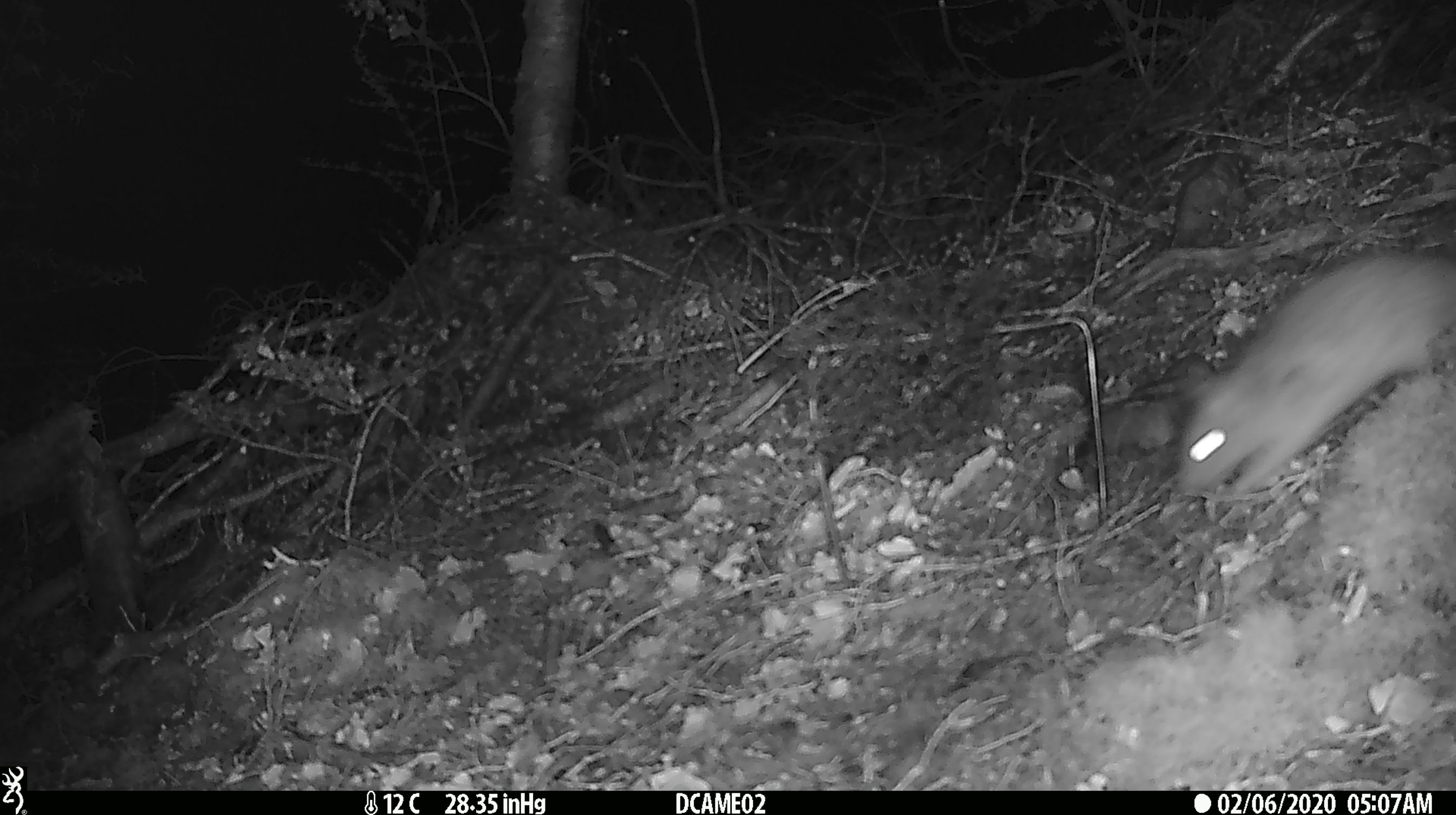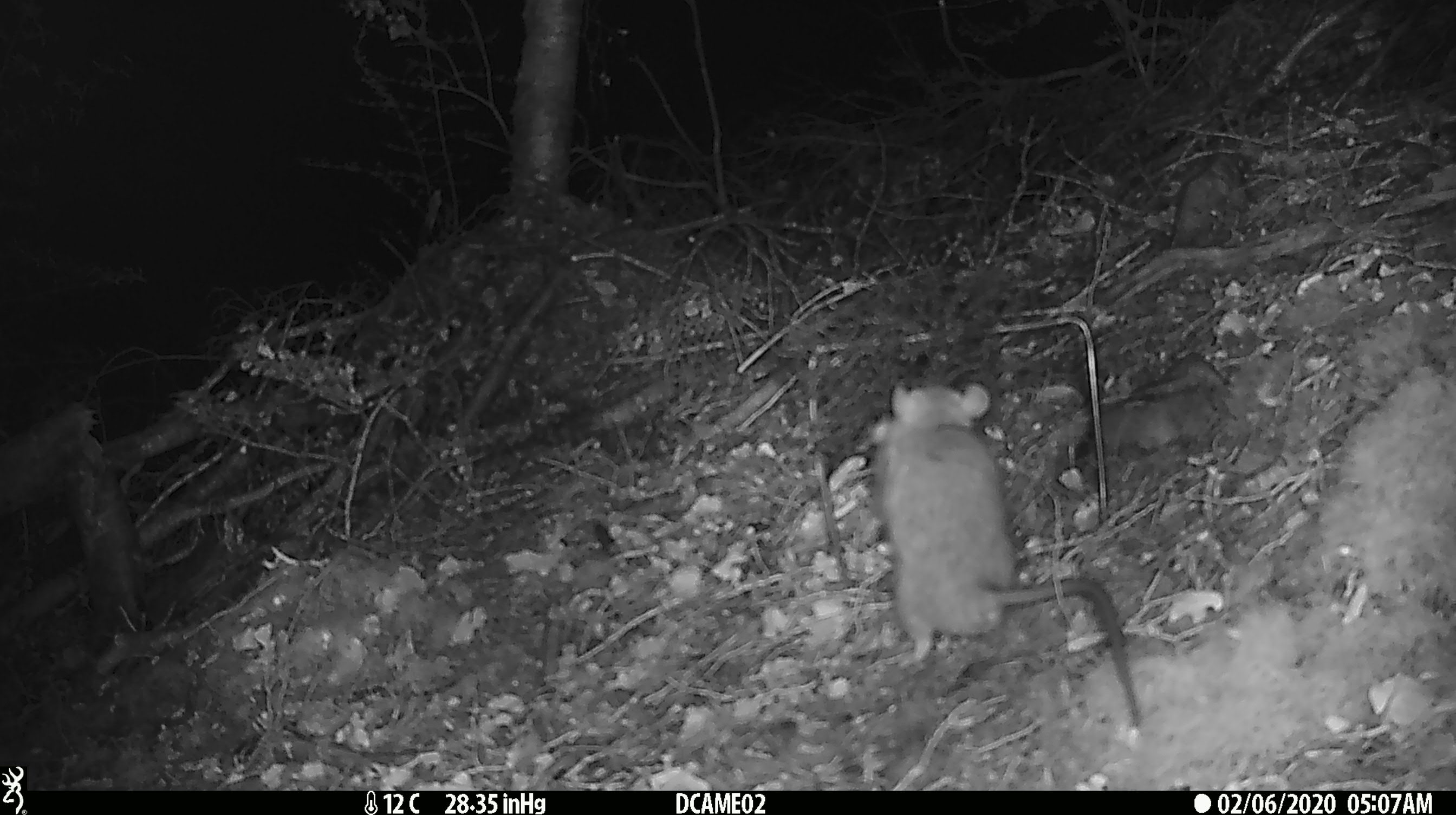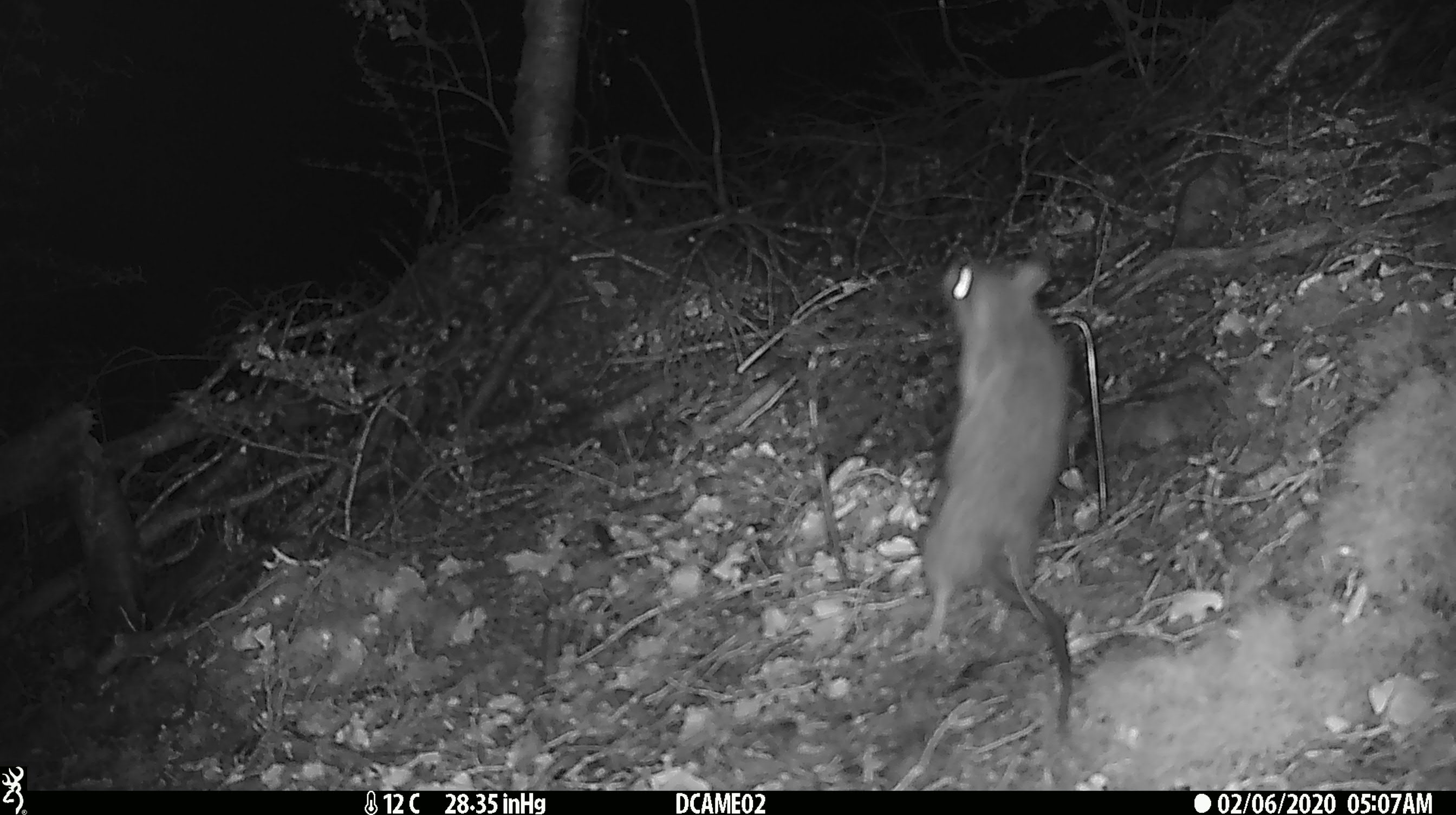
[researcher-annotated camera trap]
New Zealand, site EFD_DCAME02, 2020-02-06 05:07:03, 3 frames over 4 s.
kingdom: Animalia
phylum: Chordata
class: Mammalia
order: Rodentia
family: Muridae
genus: Rattus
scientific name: Rattus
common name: rat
Rat (Rattus).